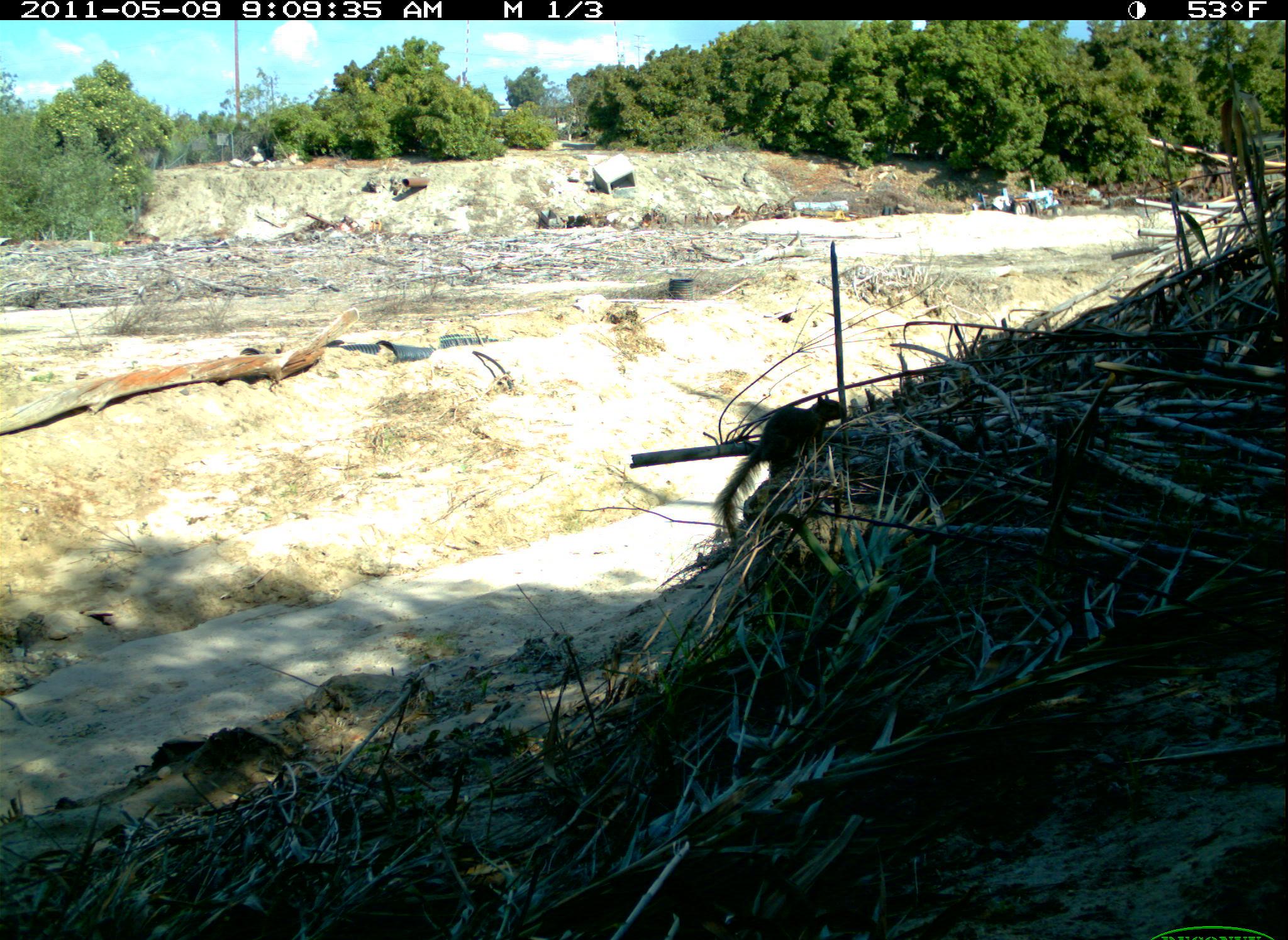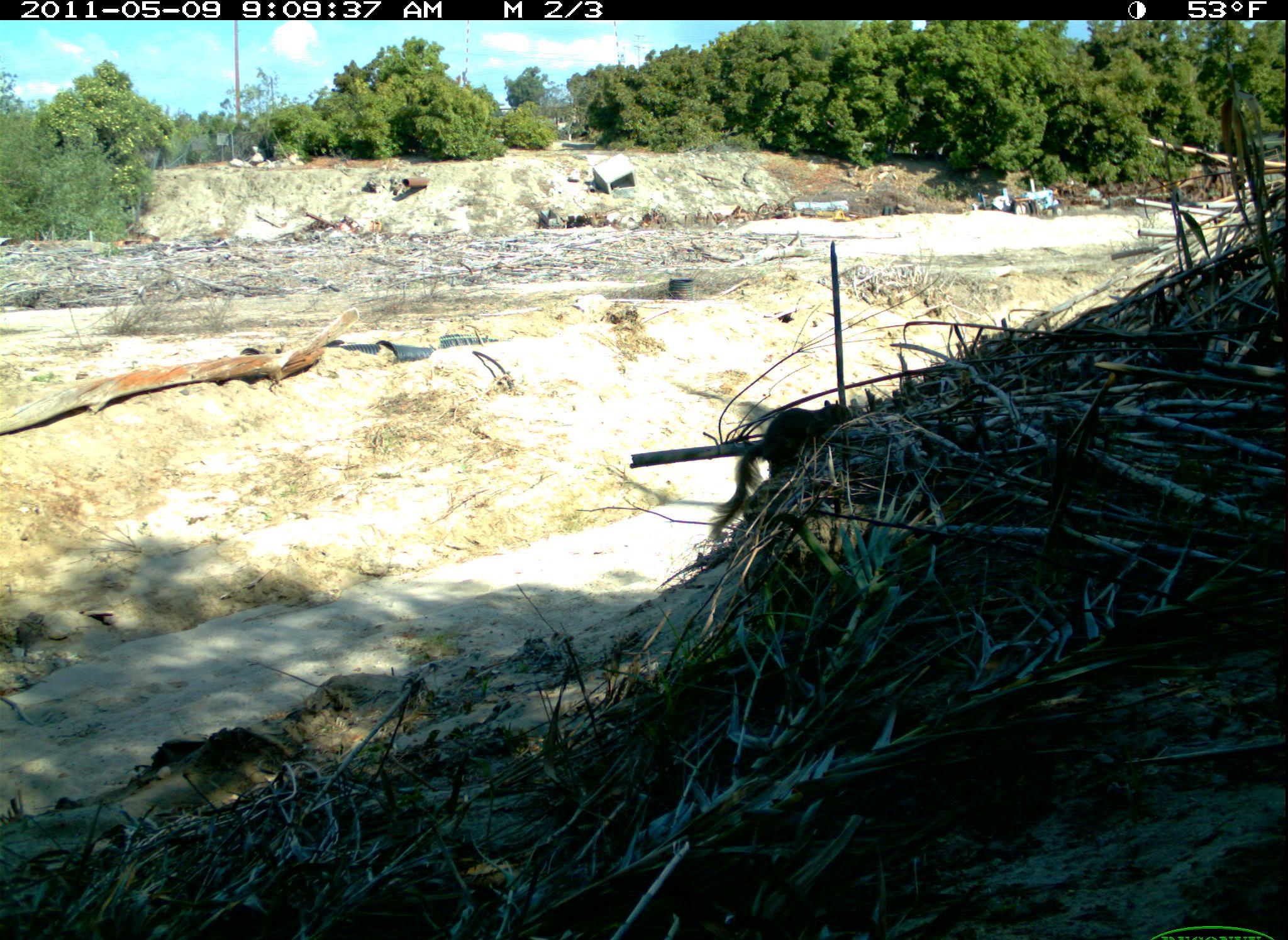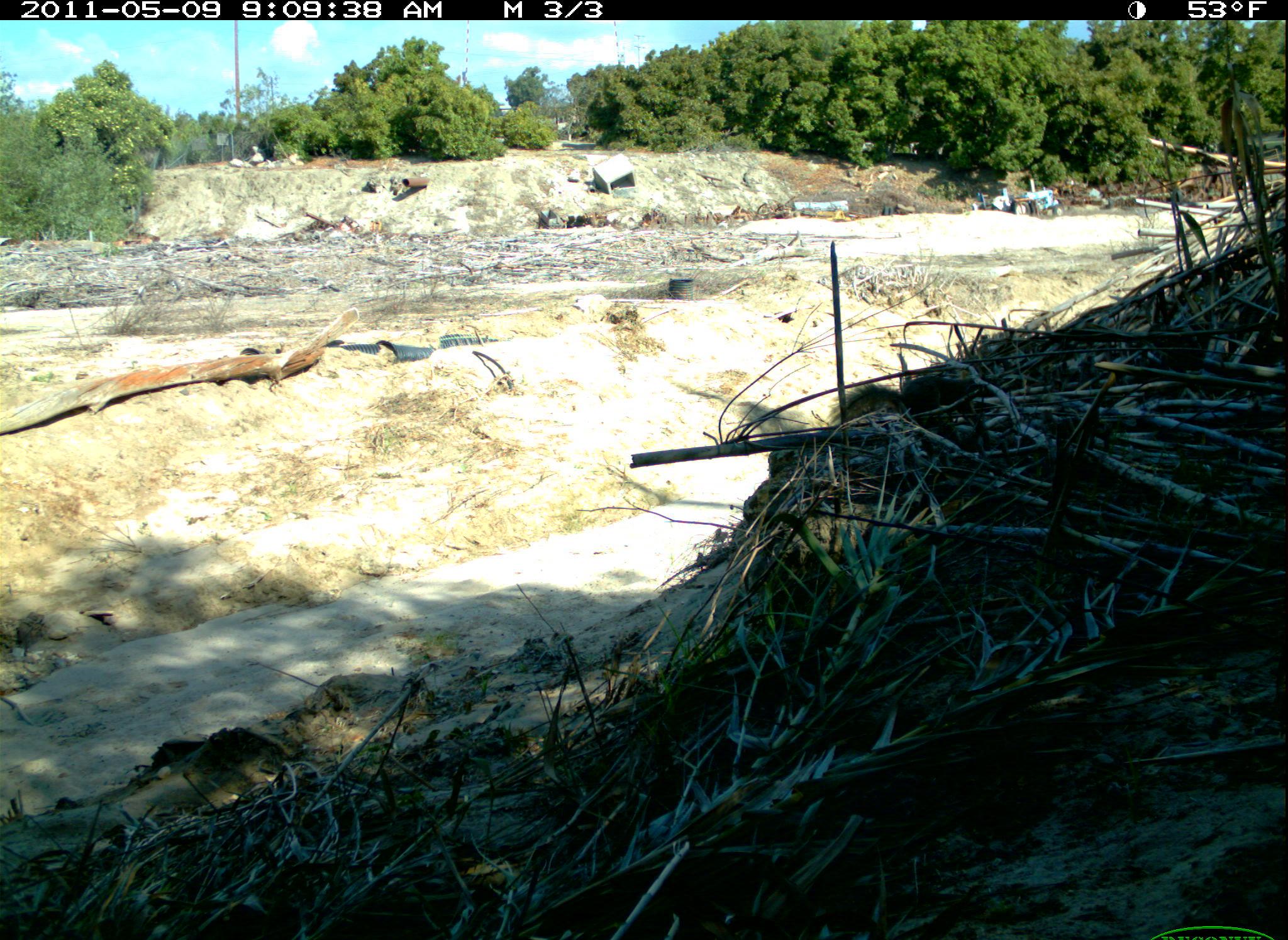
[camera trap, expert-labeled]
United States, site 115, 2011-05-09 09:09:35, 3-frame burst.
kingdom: Animalia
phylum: Chordata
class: Mammalia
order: Rodentia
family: Sciuridae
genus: Sciurus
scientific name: Sciurus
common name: squirrel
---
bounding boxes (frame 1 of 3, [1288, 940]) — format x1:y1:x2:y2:
squirrel: 683:375:869:559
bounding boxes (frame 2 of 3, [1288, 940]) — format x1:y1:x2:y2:
squirrel: 713:388:863:517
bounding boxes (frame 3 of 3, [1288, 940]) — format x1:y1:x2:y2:
squirrel: 792:353:1019:457